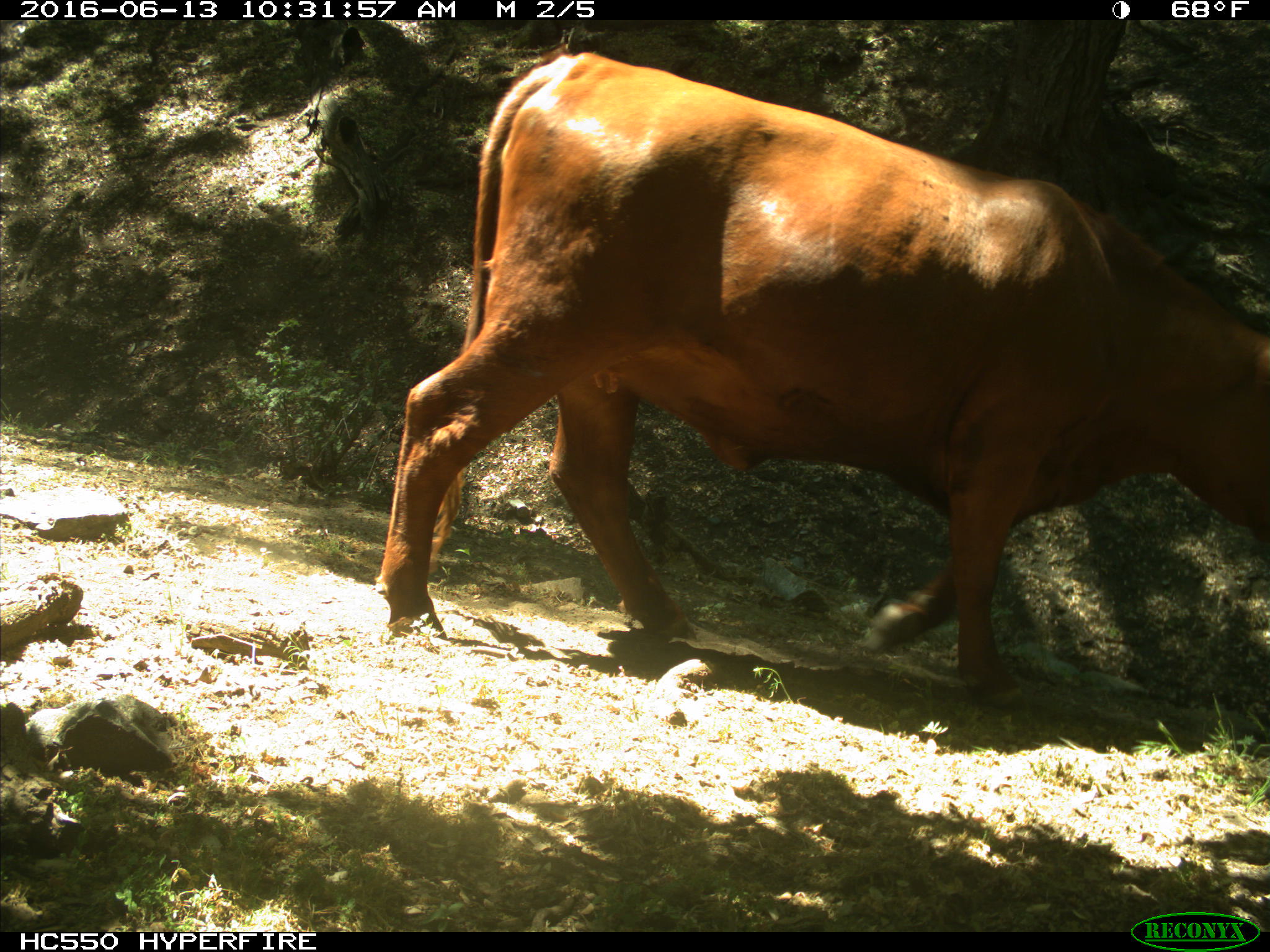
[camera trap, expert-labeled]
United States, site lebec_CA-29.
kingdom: Animalia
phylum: Chordata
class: Mammalia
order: Artiodactyla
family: Bovidae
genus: Bos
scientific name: Bos taurus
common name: domestic cow